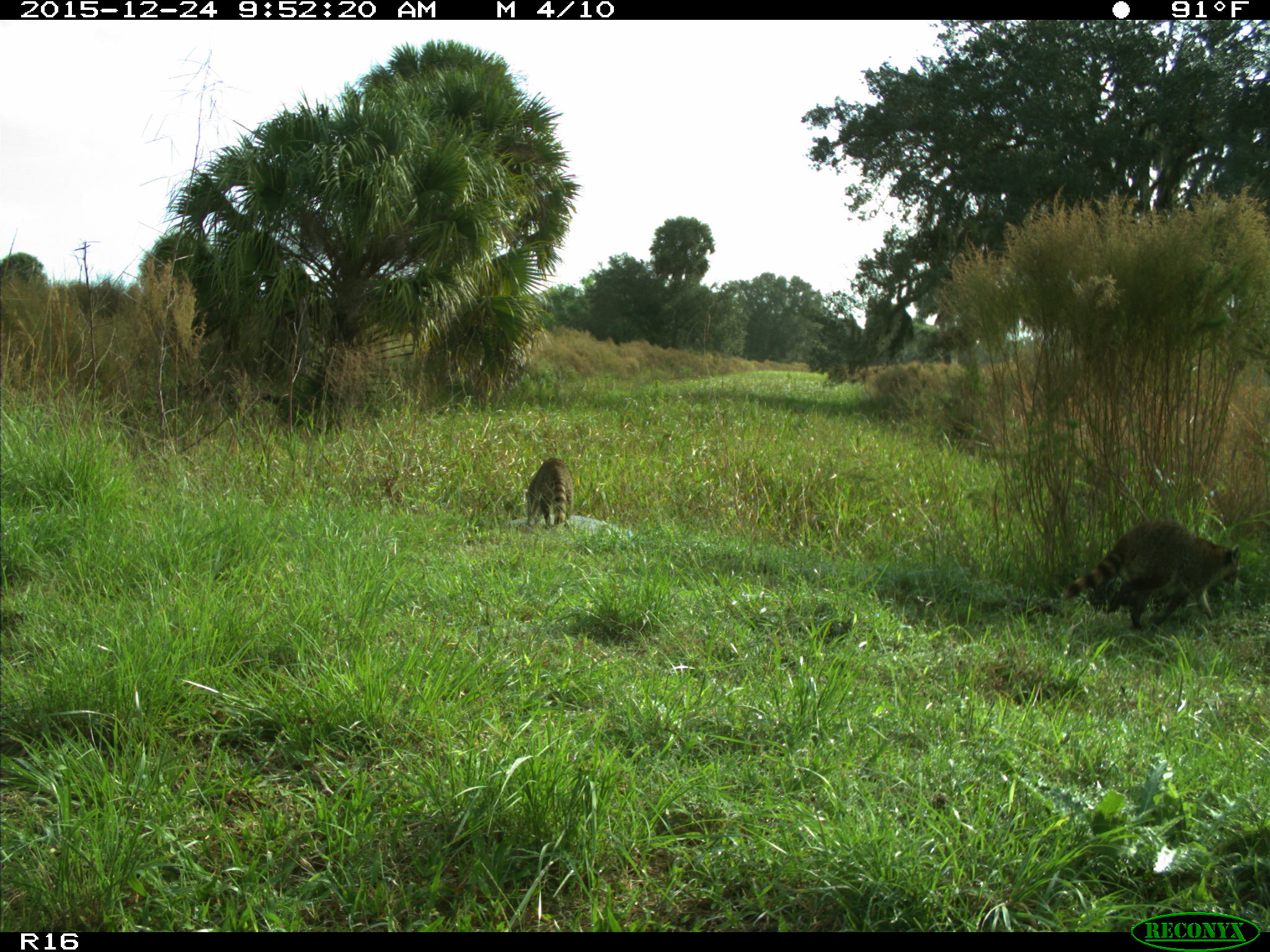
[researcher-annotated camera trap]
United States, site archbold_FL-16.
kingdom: Animalia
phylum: Chordata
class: Mammalia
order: Carnivora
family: Procyonidae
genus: Procyon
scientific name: Procyon lotor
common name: common raccoon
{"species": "Procyon lotor (common raccoon)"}